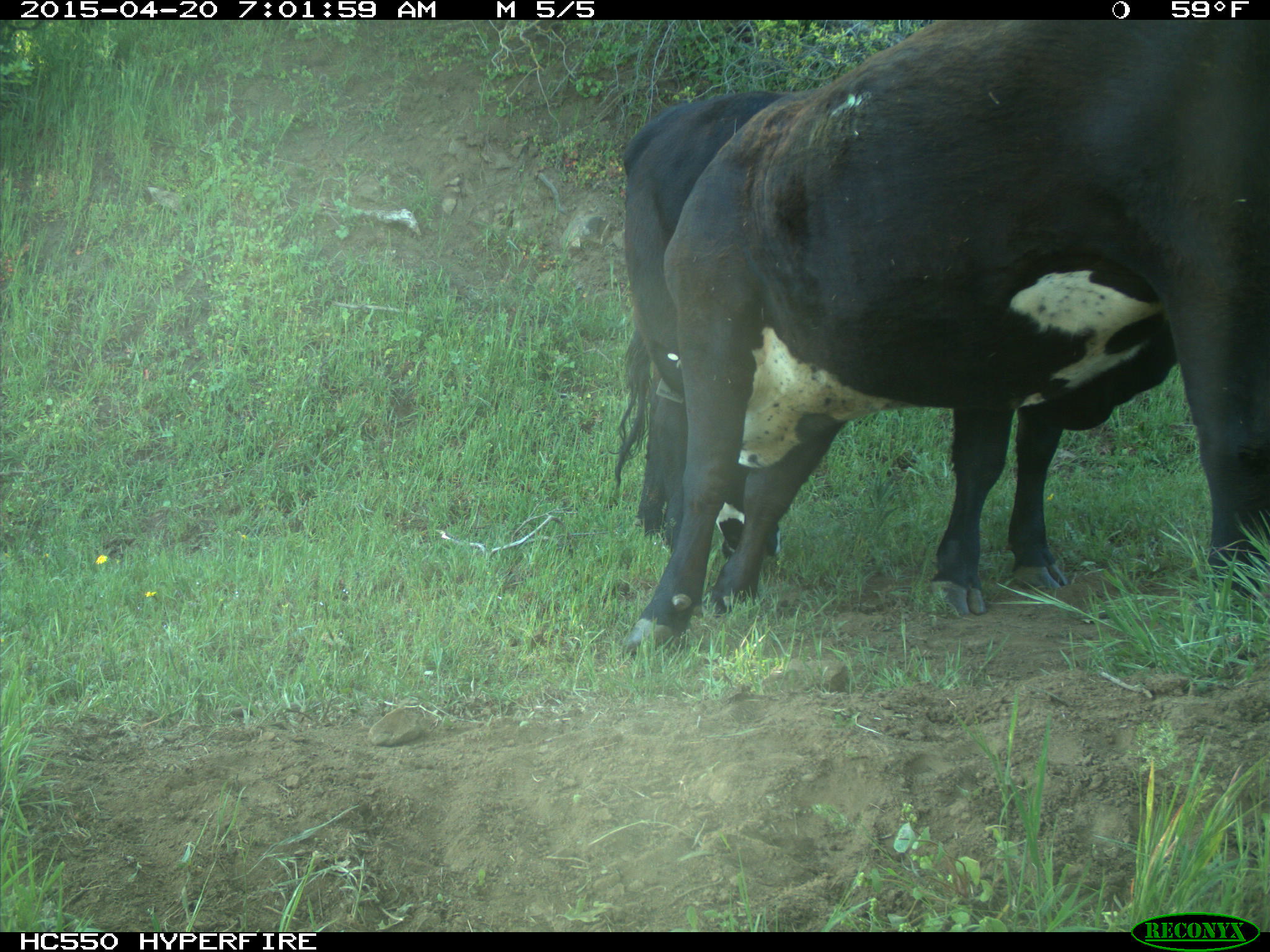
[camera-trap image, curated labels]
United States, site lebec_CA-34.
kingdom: Animalia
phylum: Chordata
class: Mammalia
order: Artiodactyla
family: Bovidae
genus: Bos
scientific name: Bos taurus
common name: domestic cow